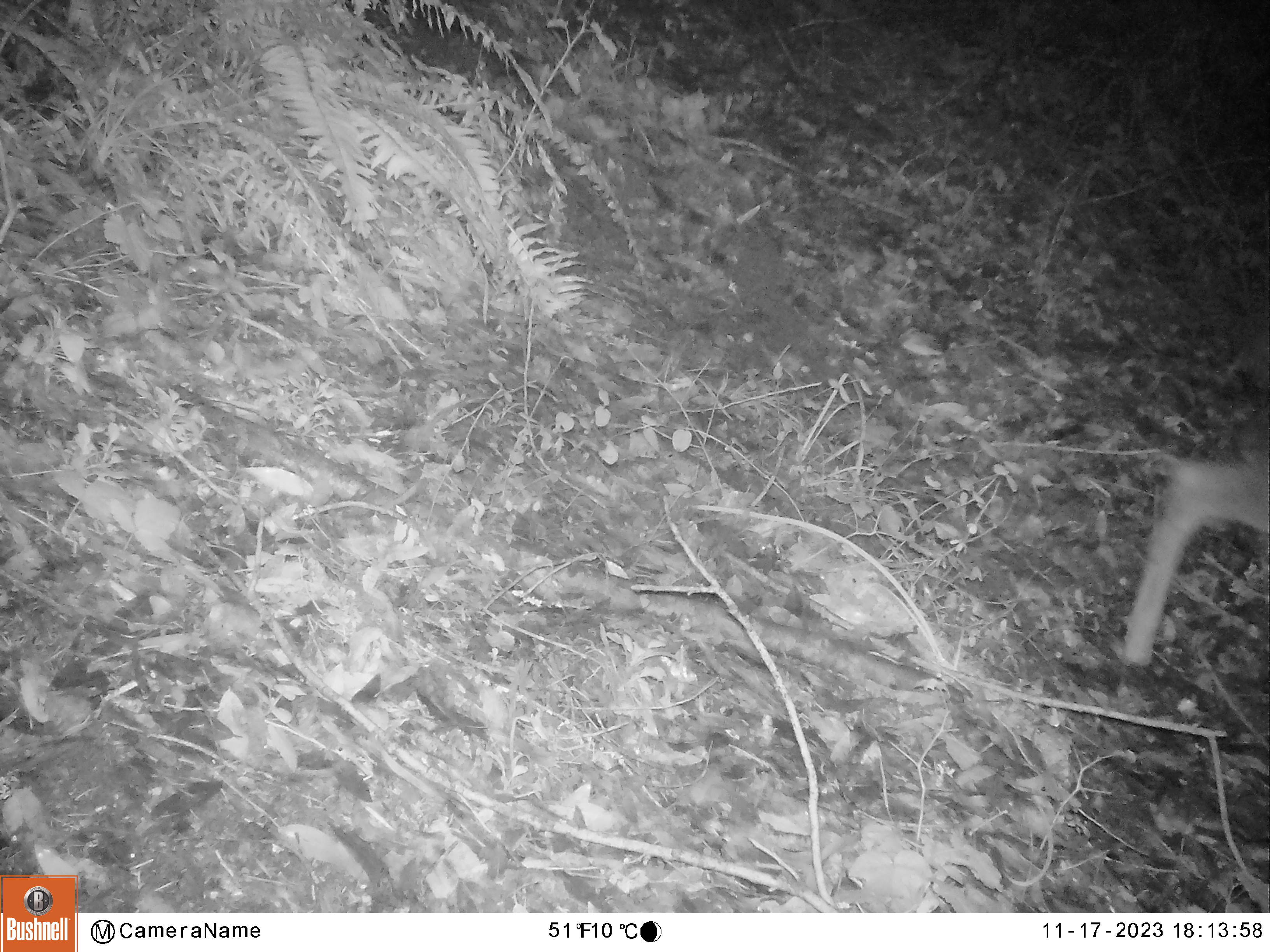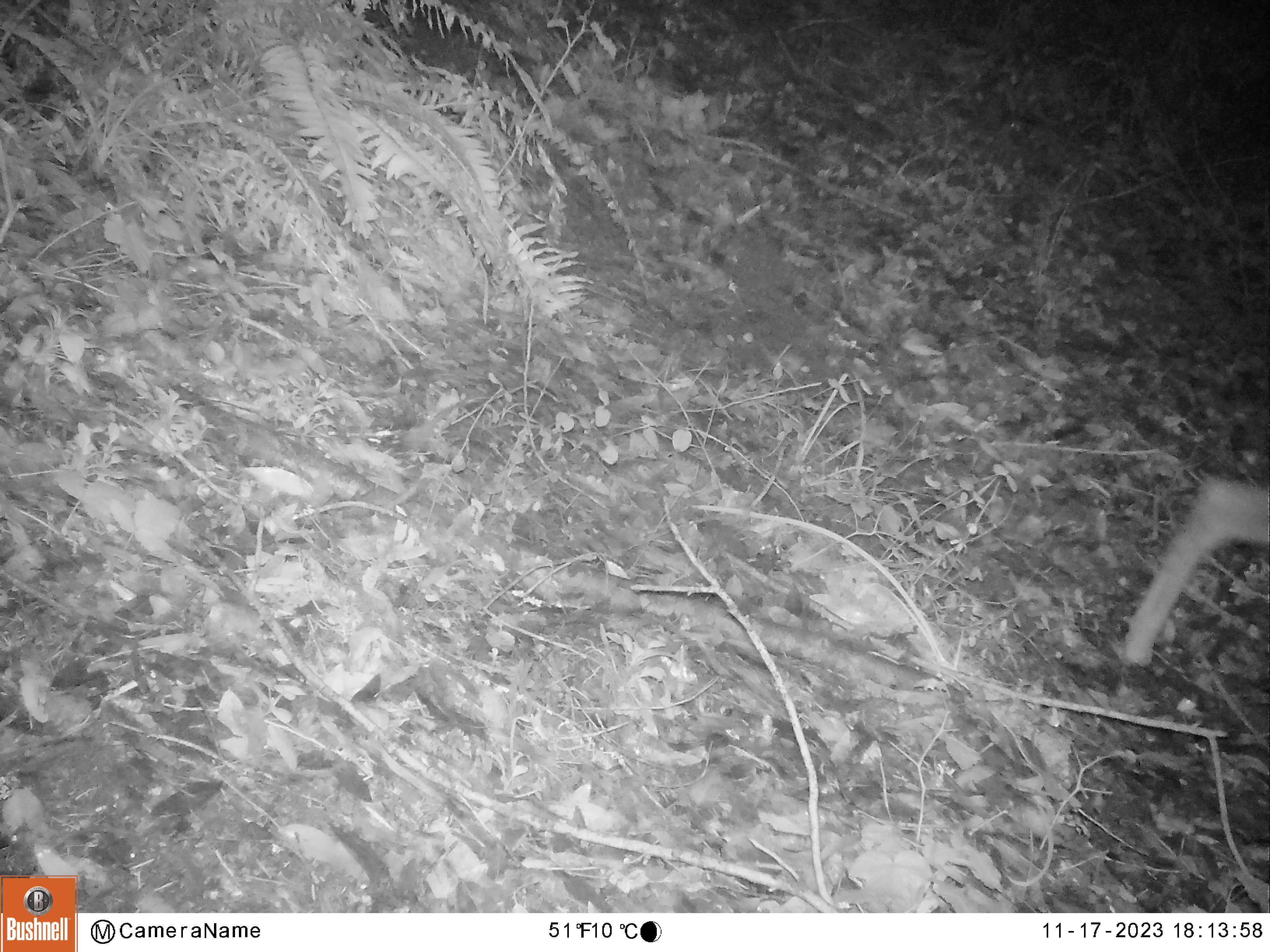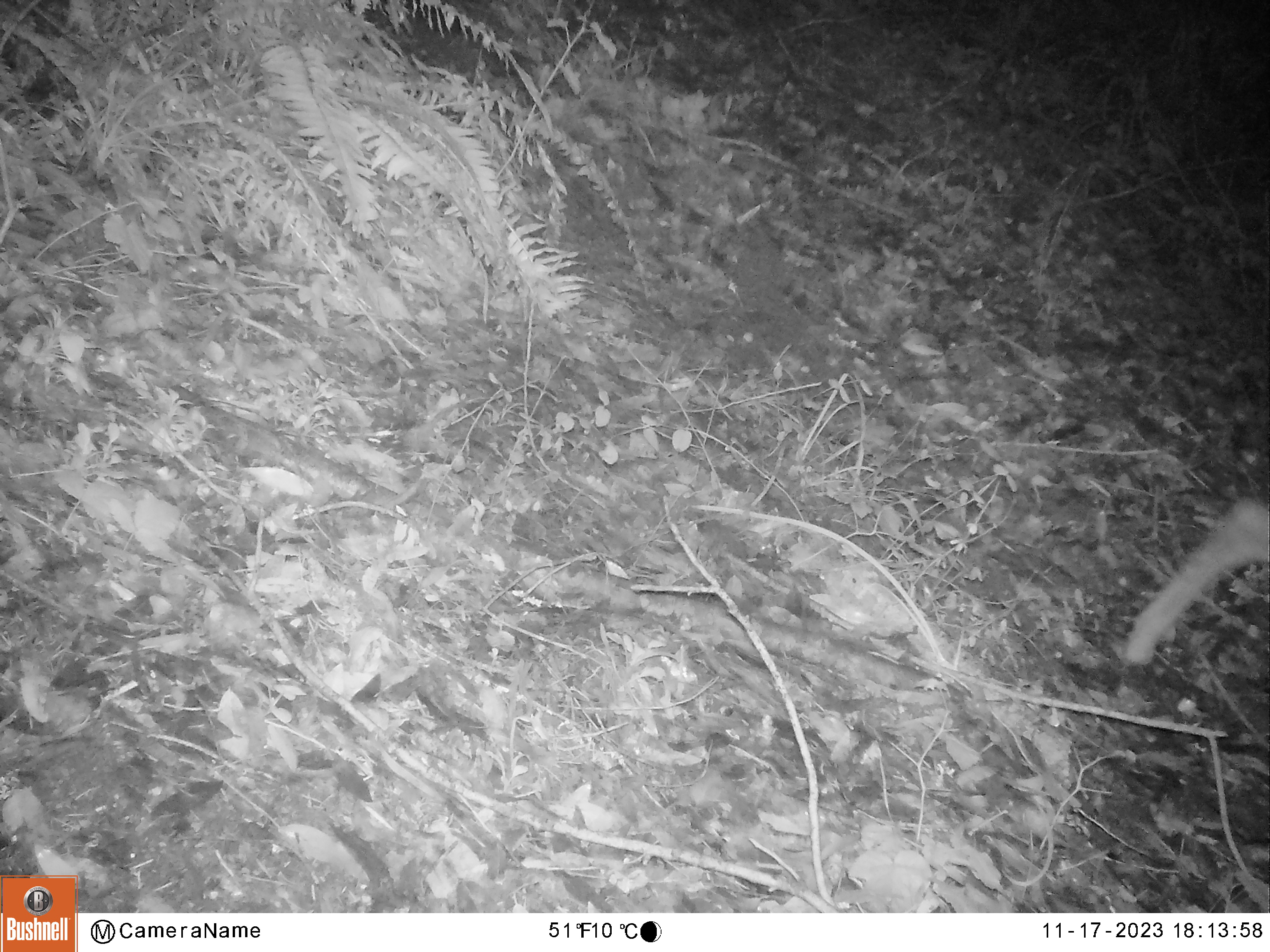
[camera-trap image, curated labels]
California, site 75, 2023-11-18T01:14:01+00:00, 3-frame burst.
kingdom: Animalia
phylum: Chordata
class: Mammalia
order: Artiodactyla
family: Cervidae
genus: Odocoileus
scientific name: Odocoileus hemionus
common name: mule deer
Mule deer (Odocoileus hemionus).